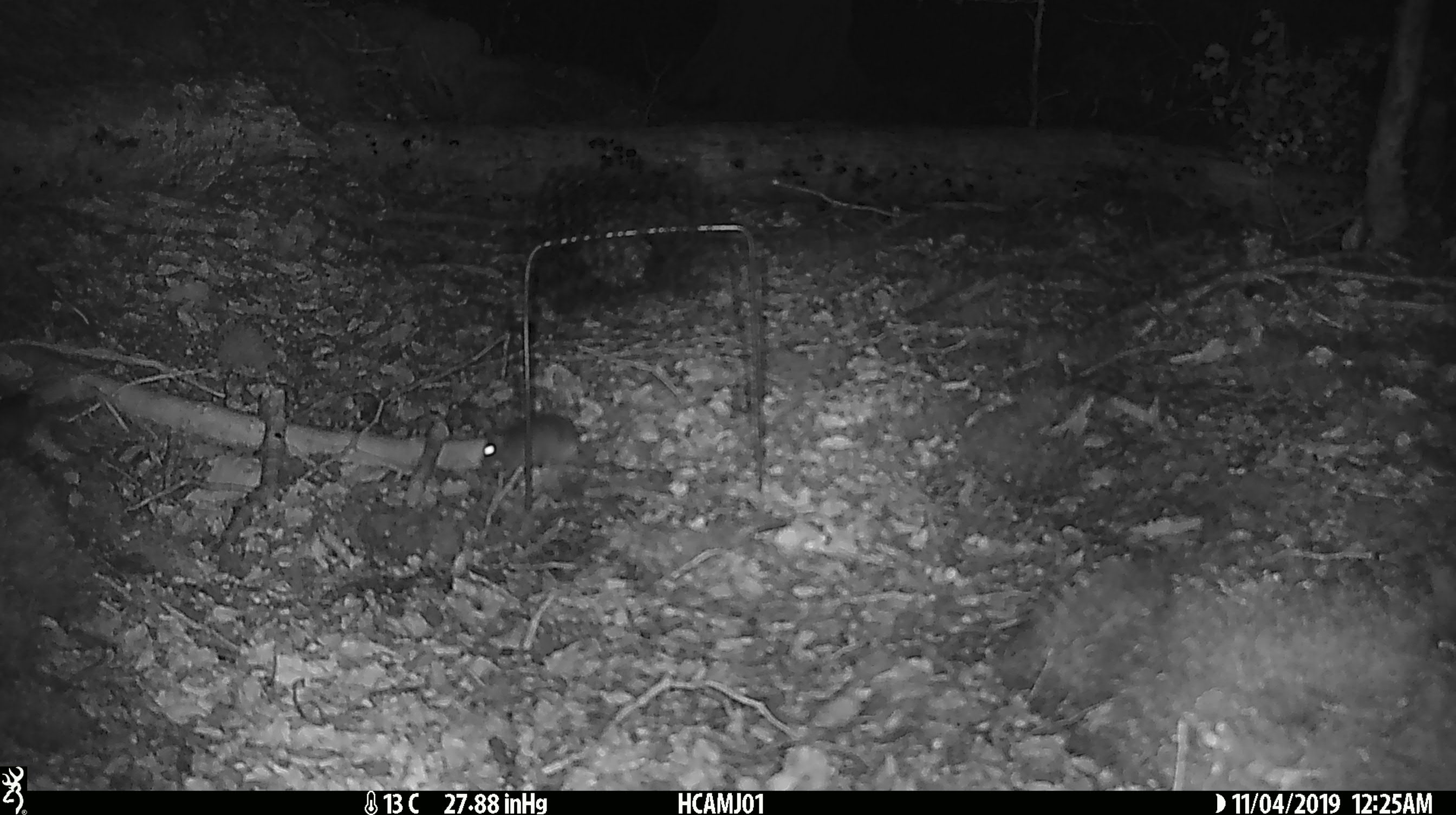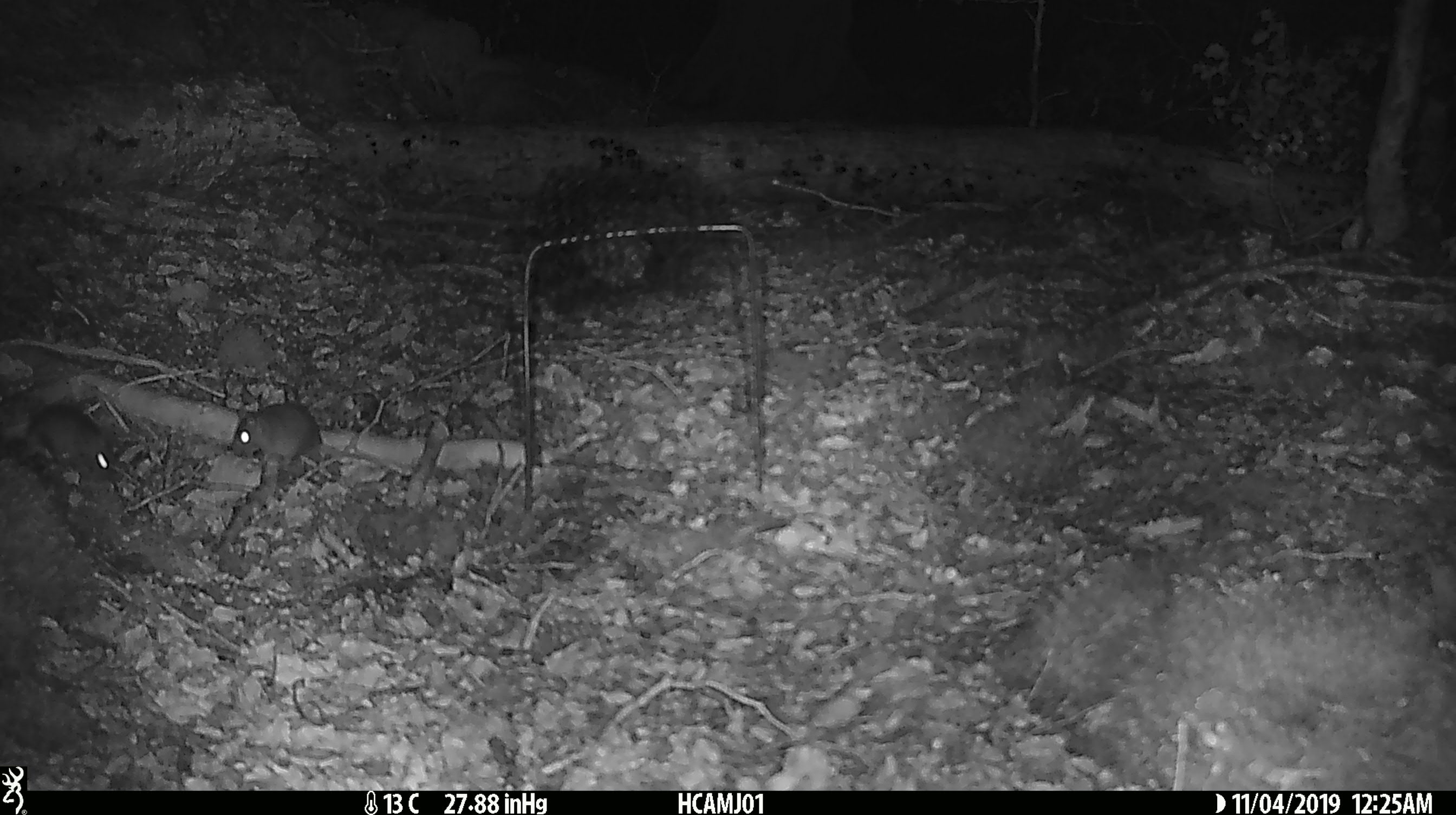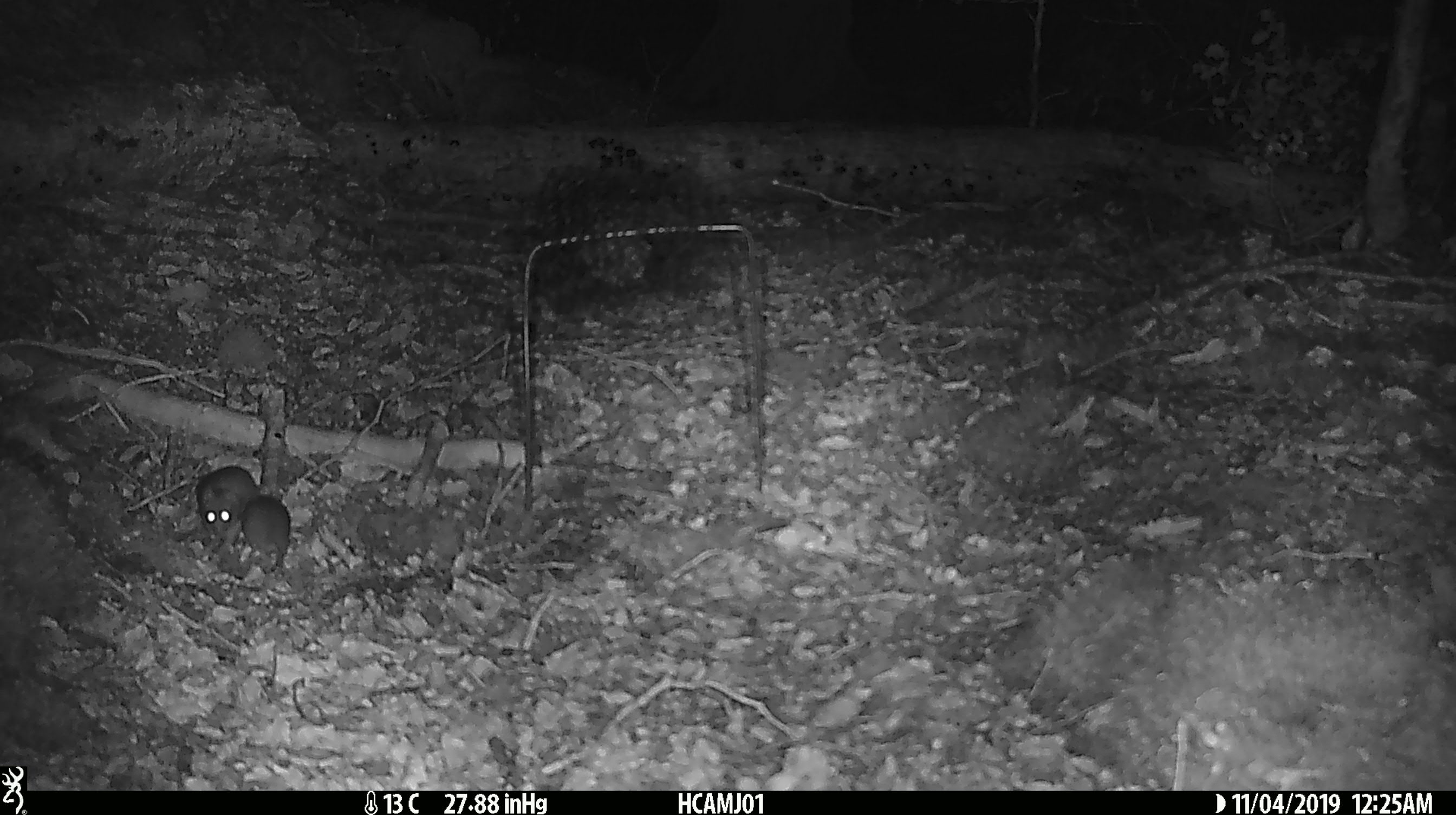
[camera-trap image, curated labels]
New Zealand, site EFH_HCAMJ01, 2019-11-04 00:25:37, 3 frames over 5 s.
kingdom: Animalia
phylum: Chordata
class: Mammalia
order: Rodentia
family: Muridae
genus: Mus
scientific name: Mus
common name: mouse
Mouse (Mus).